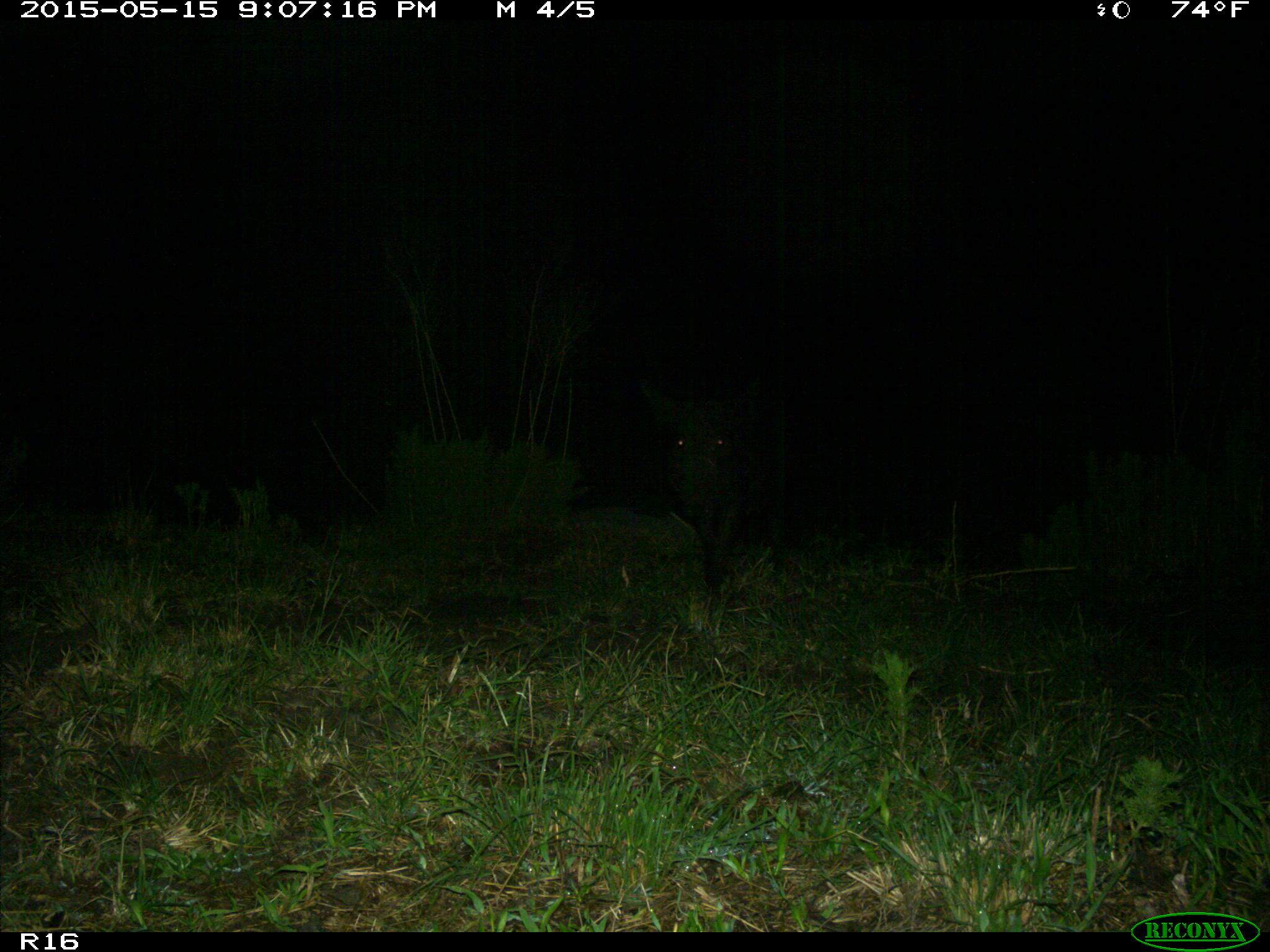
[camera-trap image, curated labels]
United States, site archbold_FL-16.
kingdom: Animalia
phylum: Chordata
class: Mammalia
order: Artiodactyla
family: Suidae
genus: Sus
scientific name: Sus scrofa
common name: wild boar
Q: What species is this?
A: Sus scrofa (wild boar).